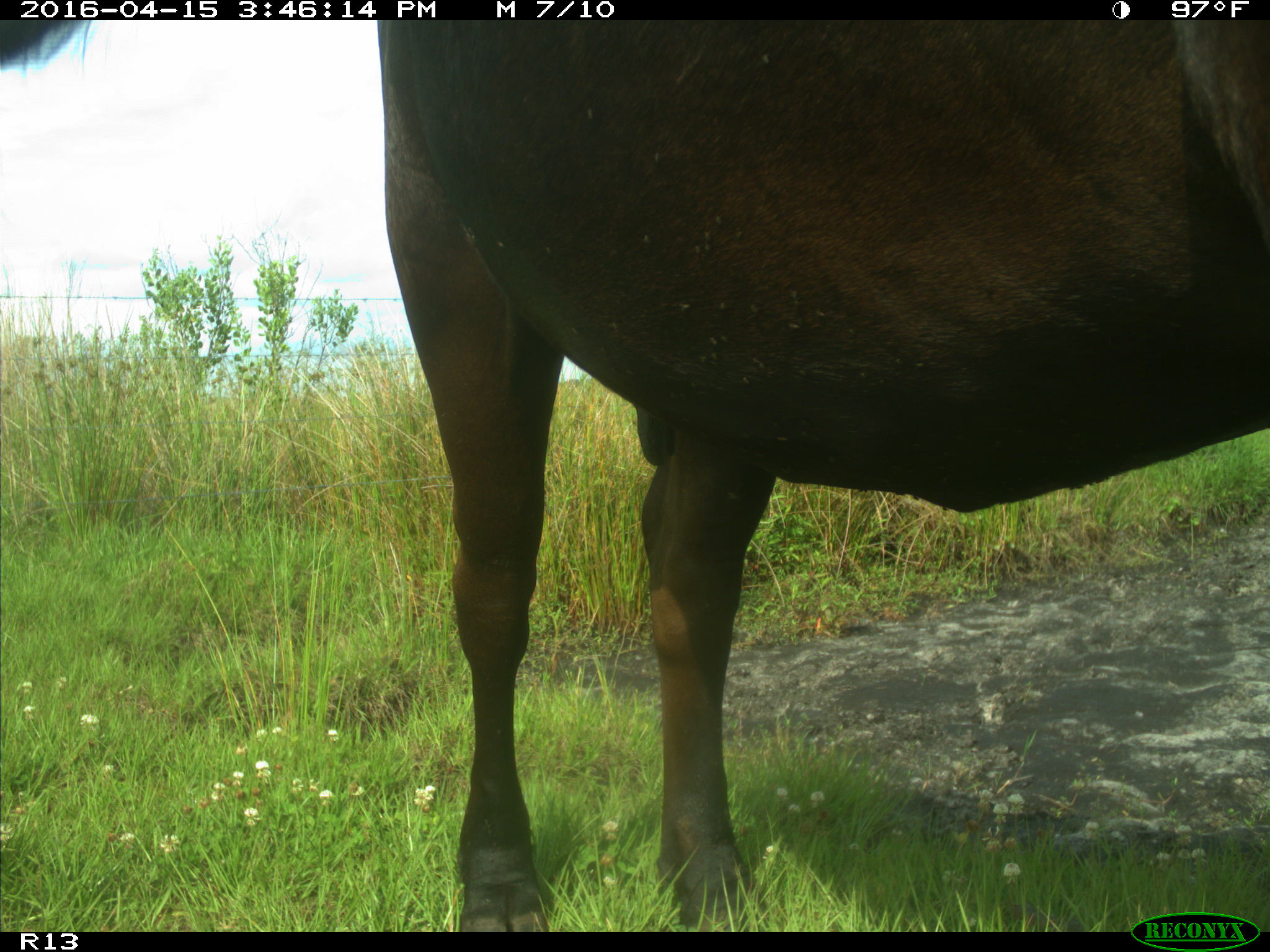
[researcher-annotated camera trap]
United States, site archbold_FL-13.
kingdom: Animalia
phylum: Chordata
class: Mammalia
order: Artiodactyla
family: Bovidae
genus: Bos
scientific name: Bos taurus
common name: domestic cow